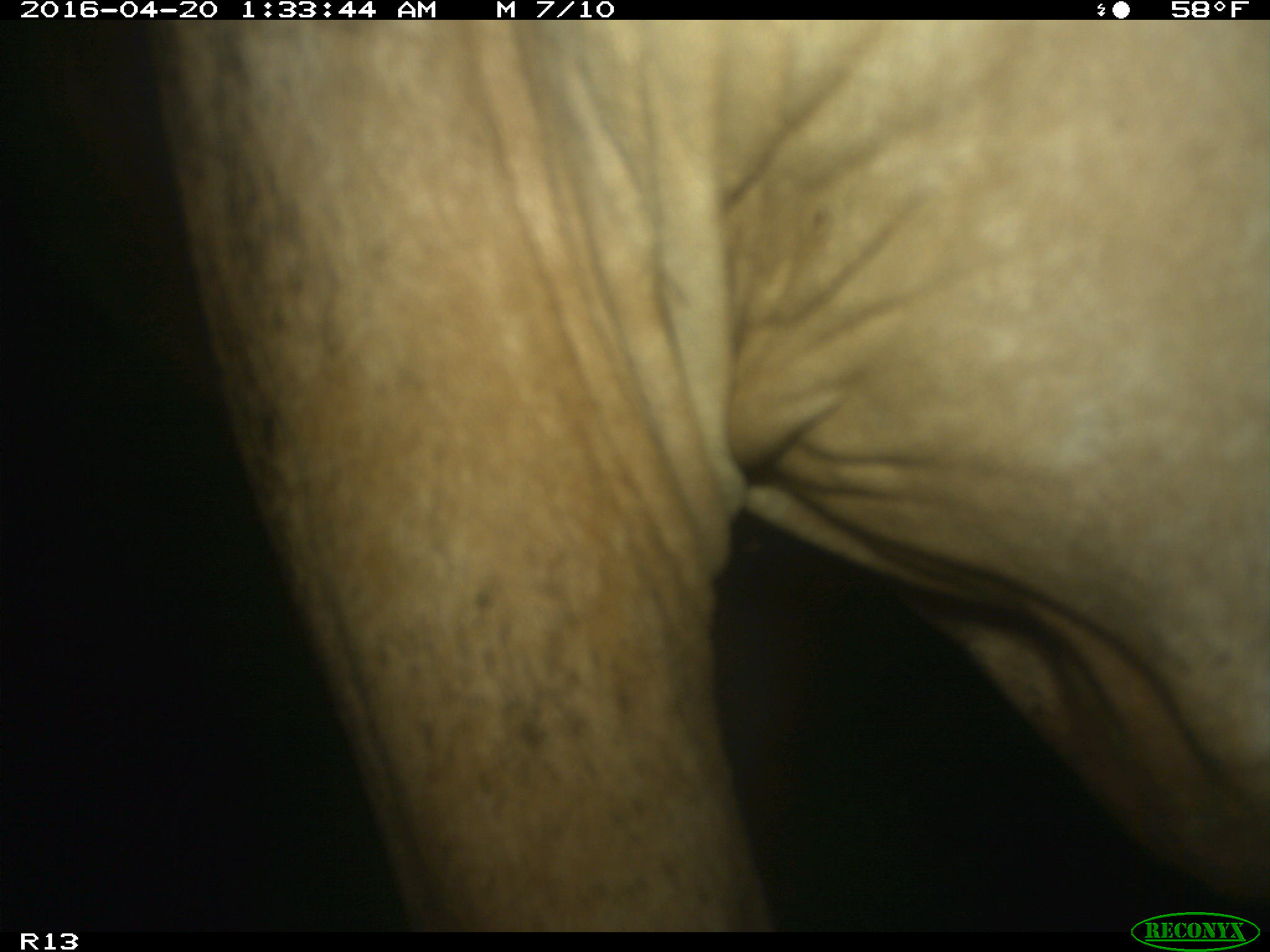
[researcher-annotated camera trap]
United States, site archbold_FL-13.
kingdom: Animalia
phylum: Chordata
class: Mammalia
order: Artiodactyla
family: Bovidae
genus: Bos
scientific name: Bos taurus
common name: domestic cow